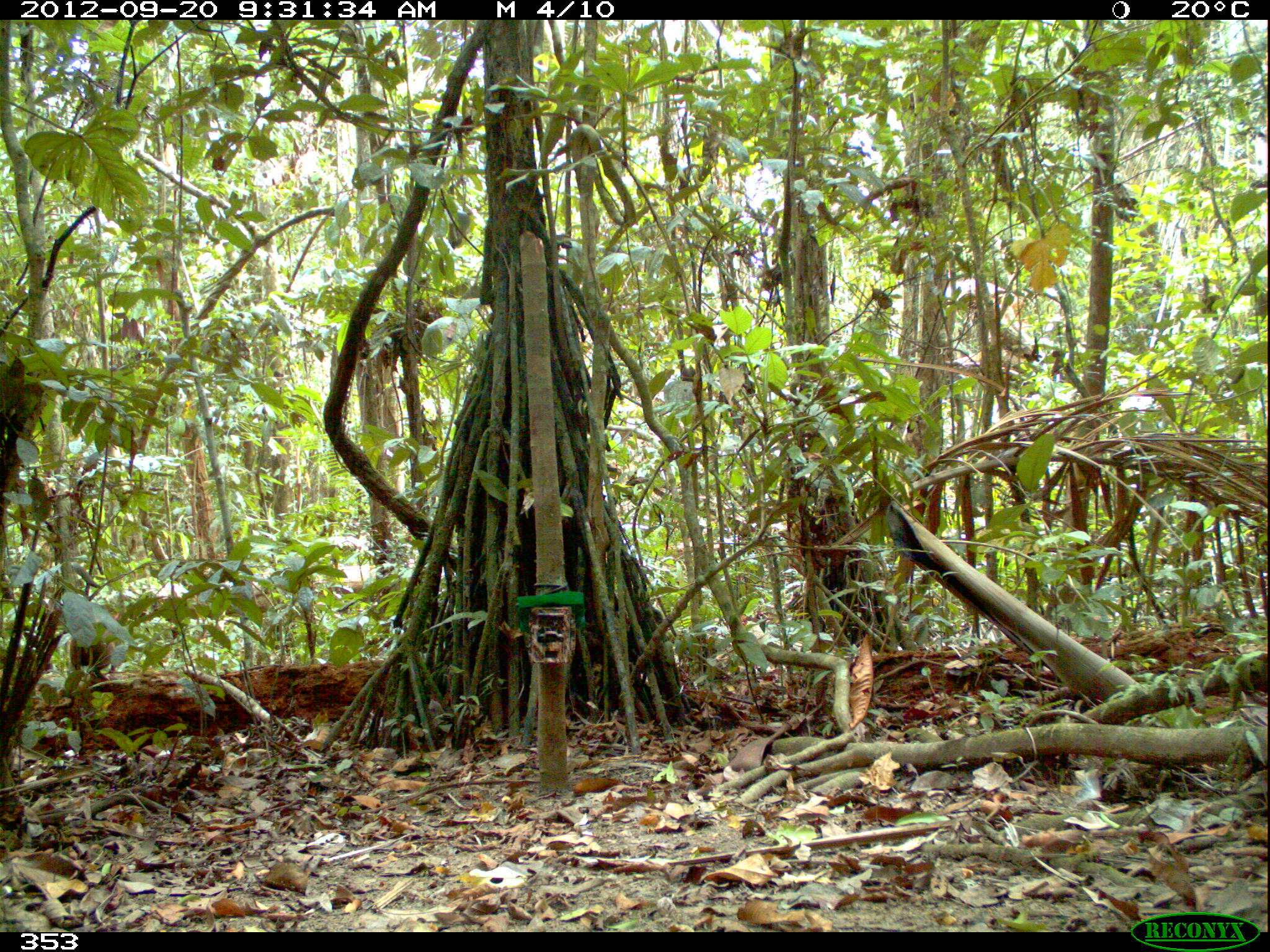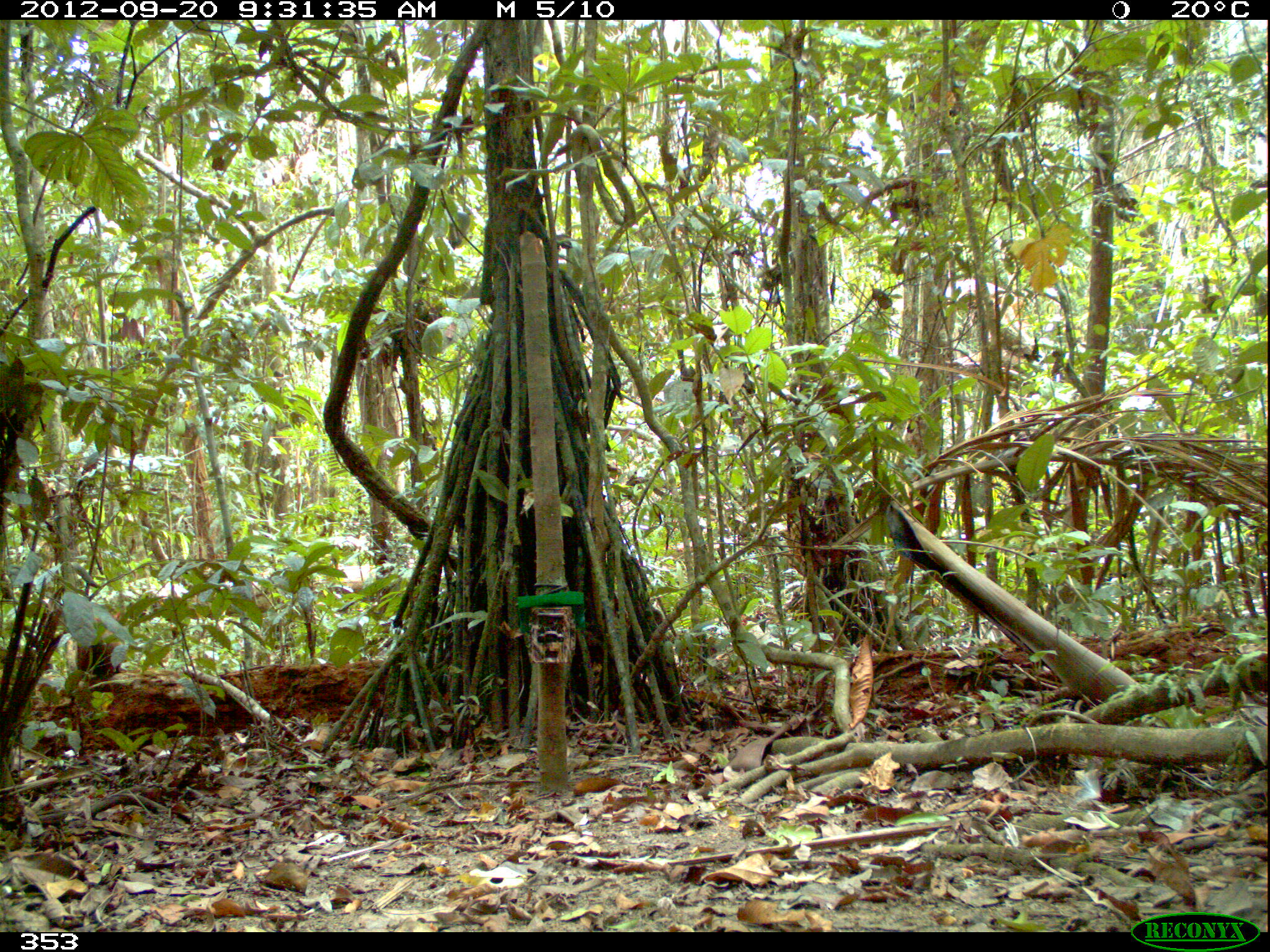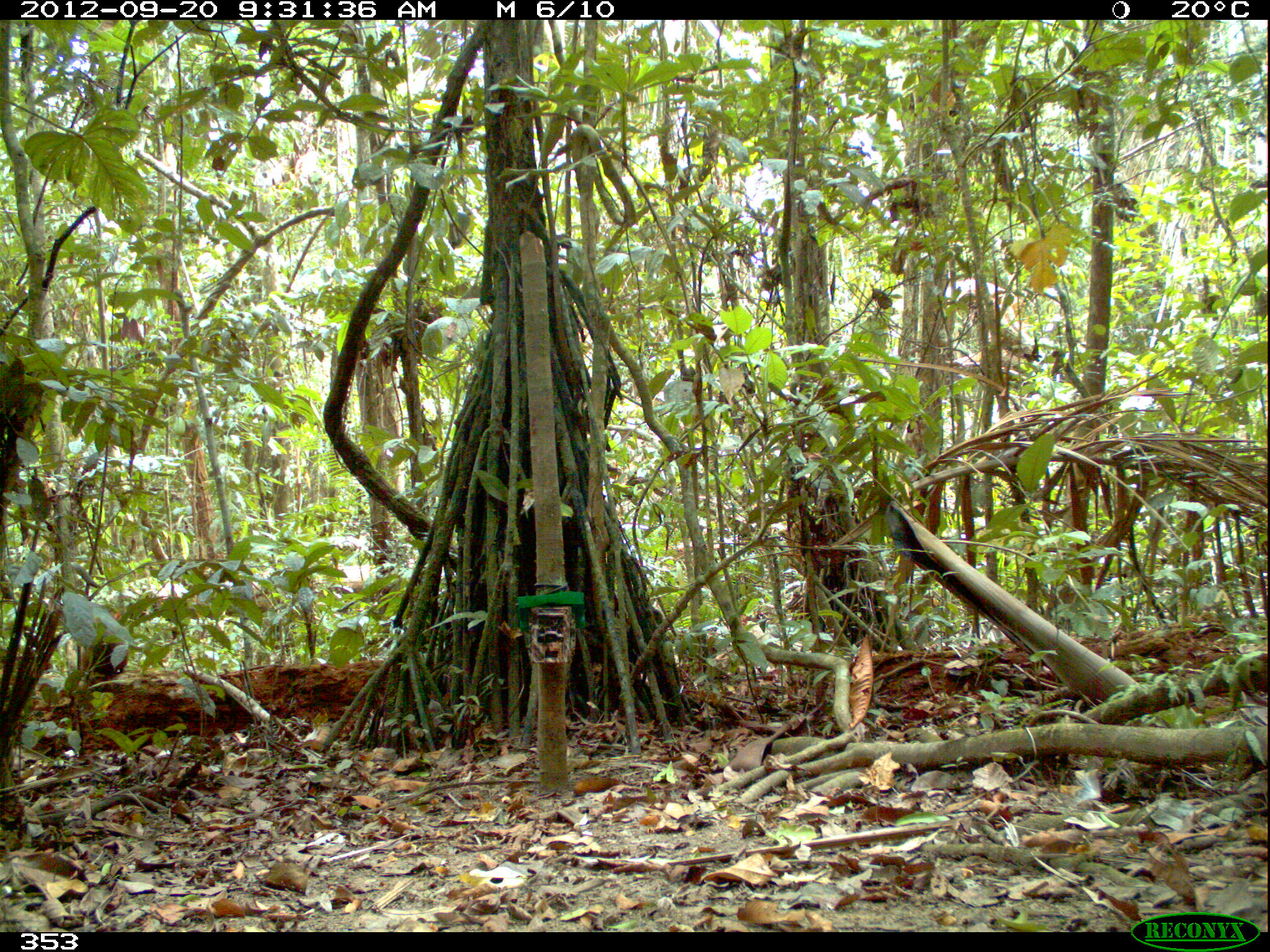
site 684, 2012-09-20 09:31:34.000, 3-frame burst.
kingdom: Animalia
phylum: Chordata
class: Mammalia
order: Rodentia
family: Dasyproctidae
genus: Dasyprocta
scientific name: Dasyprocta punctata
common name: central american agouti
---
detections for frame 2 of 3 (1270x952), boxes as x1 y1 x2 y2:
dasyprocta punctata: 73 610 128 674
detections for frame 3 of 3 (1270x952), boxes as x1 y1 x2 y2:
dasyprocta punctata: 73 610 128 674